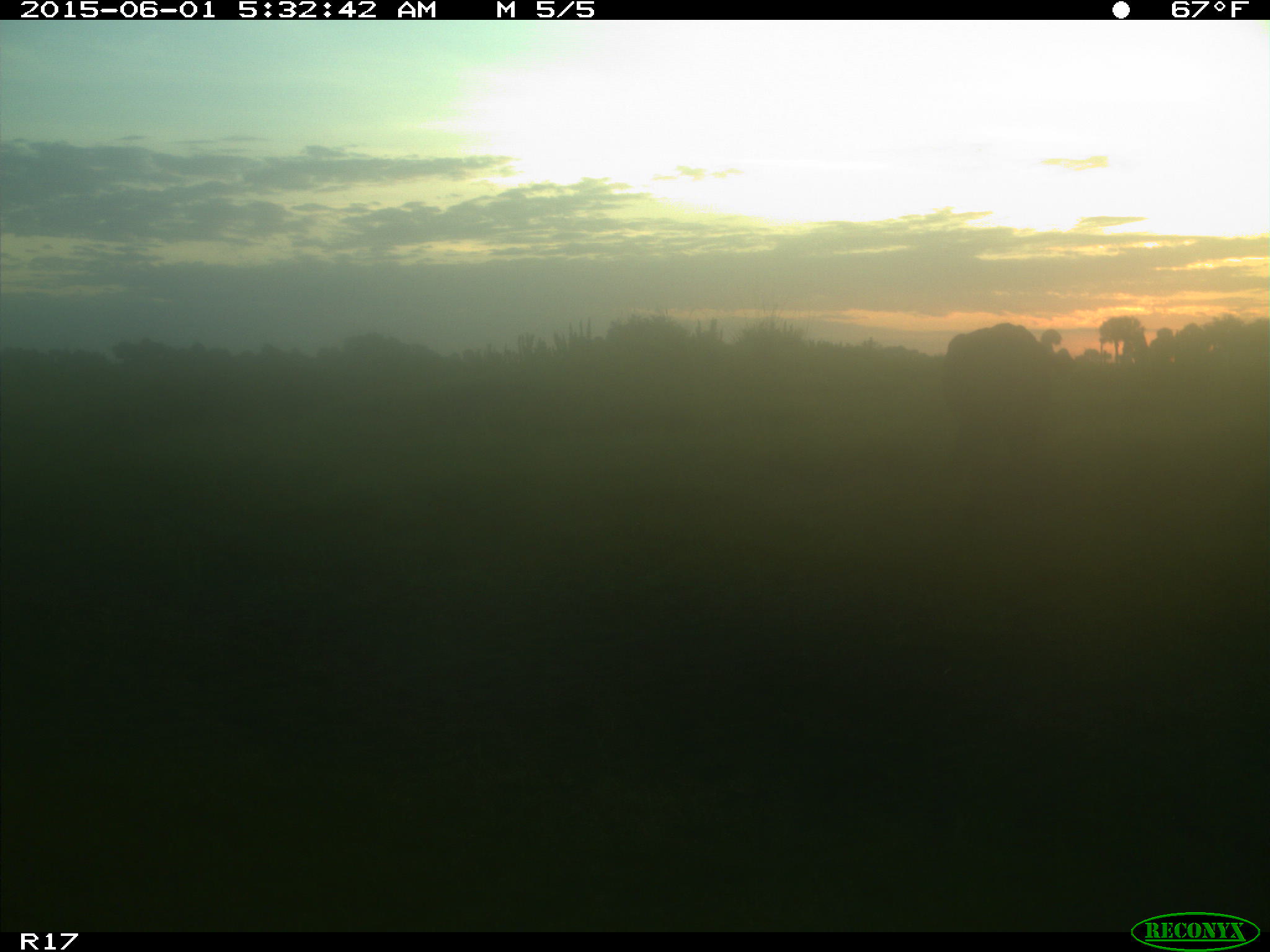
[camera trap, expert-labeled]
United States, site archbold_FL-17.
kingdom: Animalia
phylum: Chordata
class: Mammalia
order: Artiodactyla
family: Bovidae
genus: Bos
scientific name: Bos taurus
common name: domestic cow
Bos taurus (domestic cow).